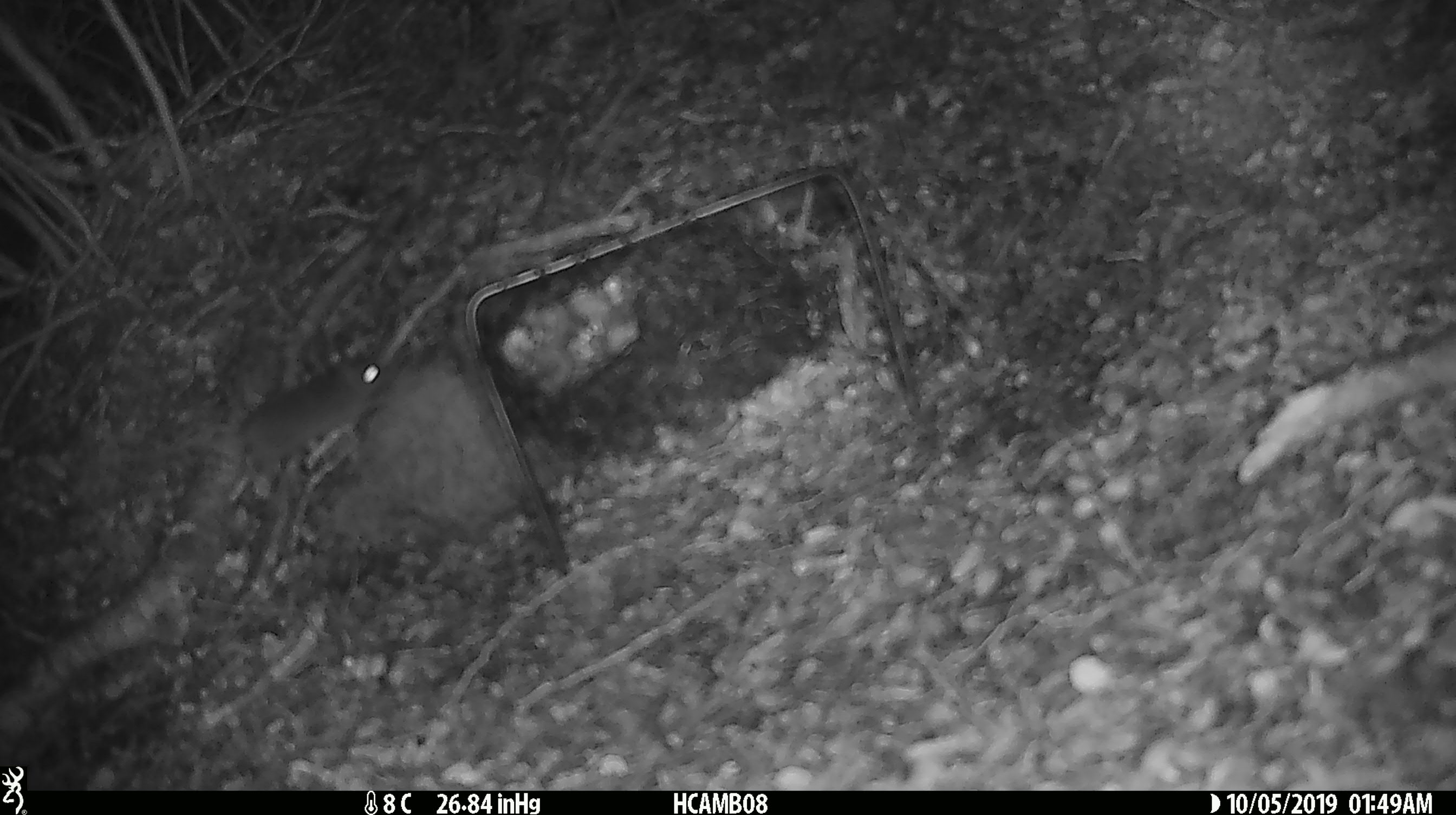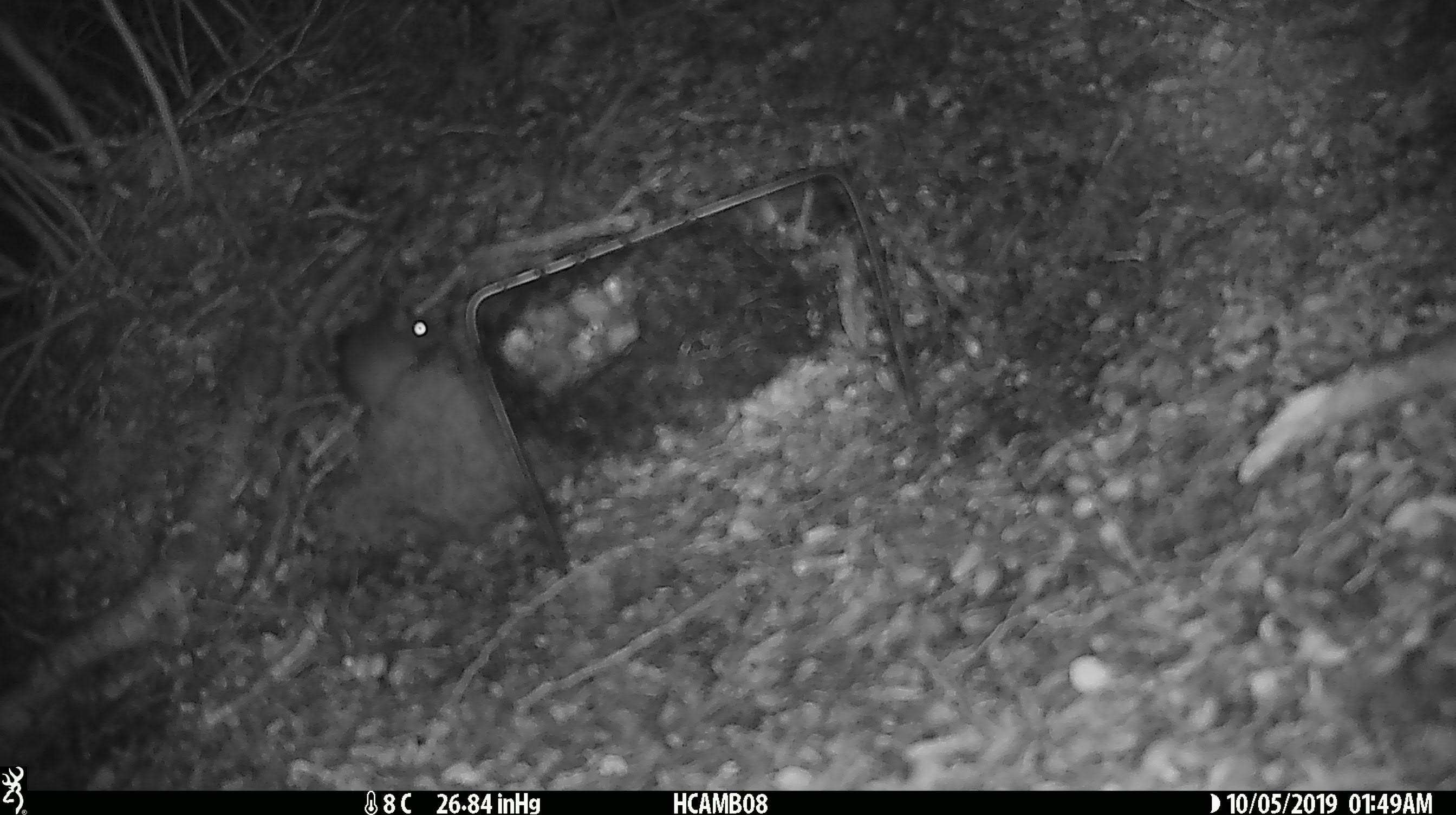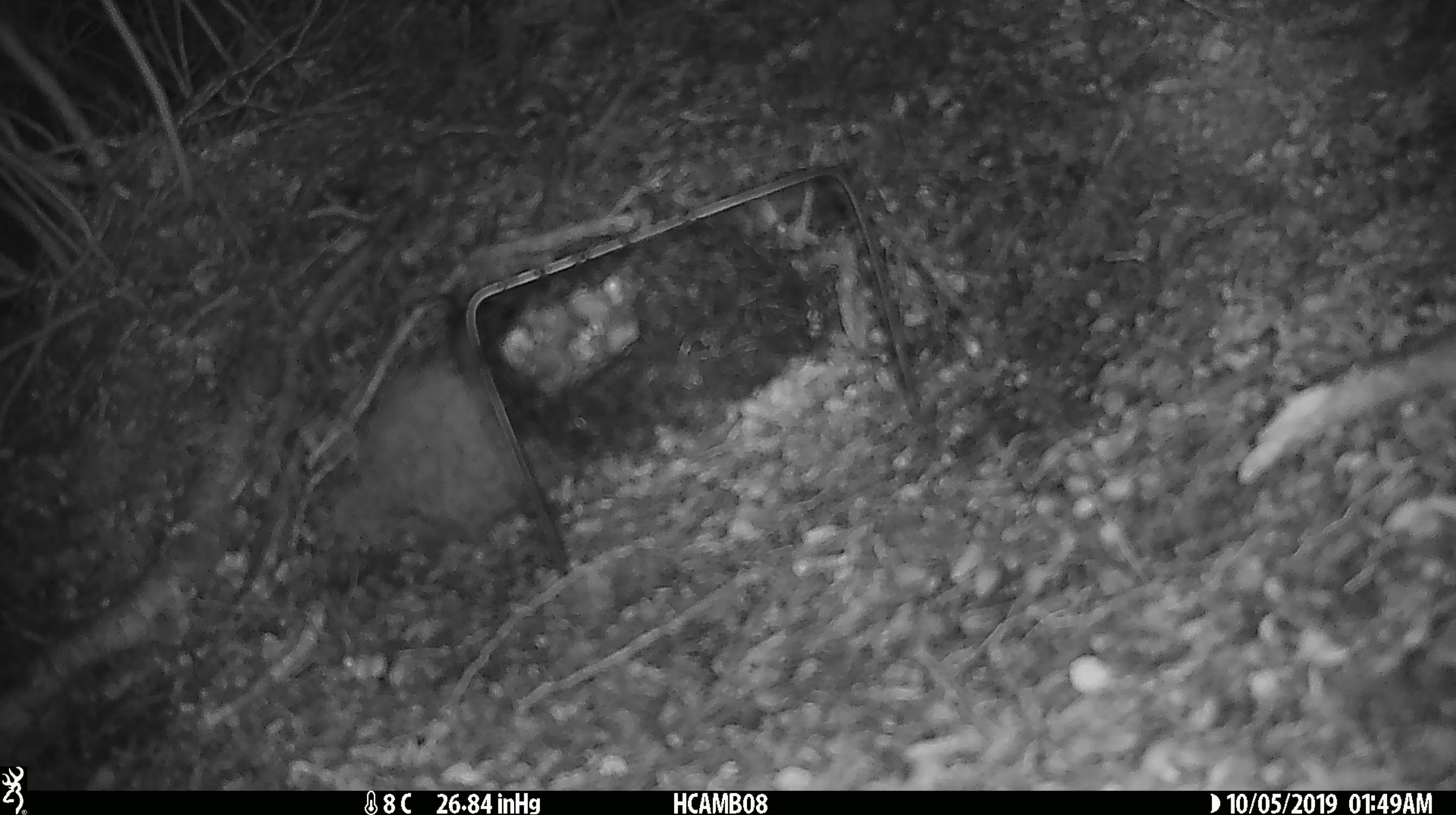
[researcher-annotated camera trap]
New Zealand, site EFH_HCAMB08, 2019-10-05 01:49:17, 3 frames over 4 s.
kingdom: Animalia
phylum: Chordata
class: Mammalia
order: Rodentia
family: Muridae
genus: Mus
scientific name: Mus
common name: mouse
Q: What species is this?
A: Mouse (Mus).